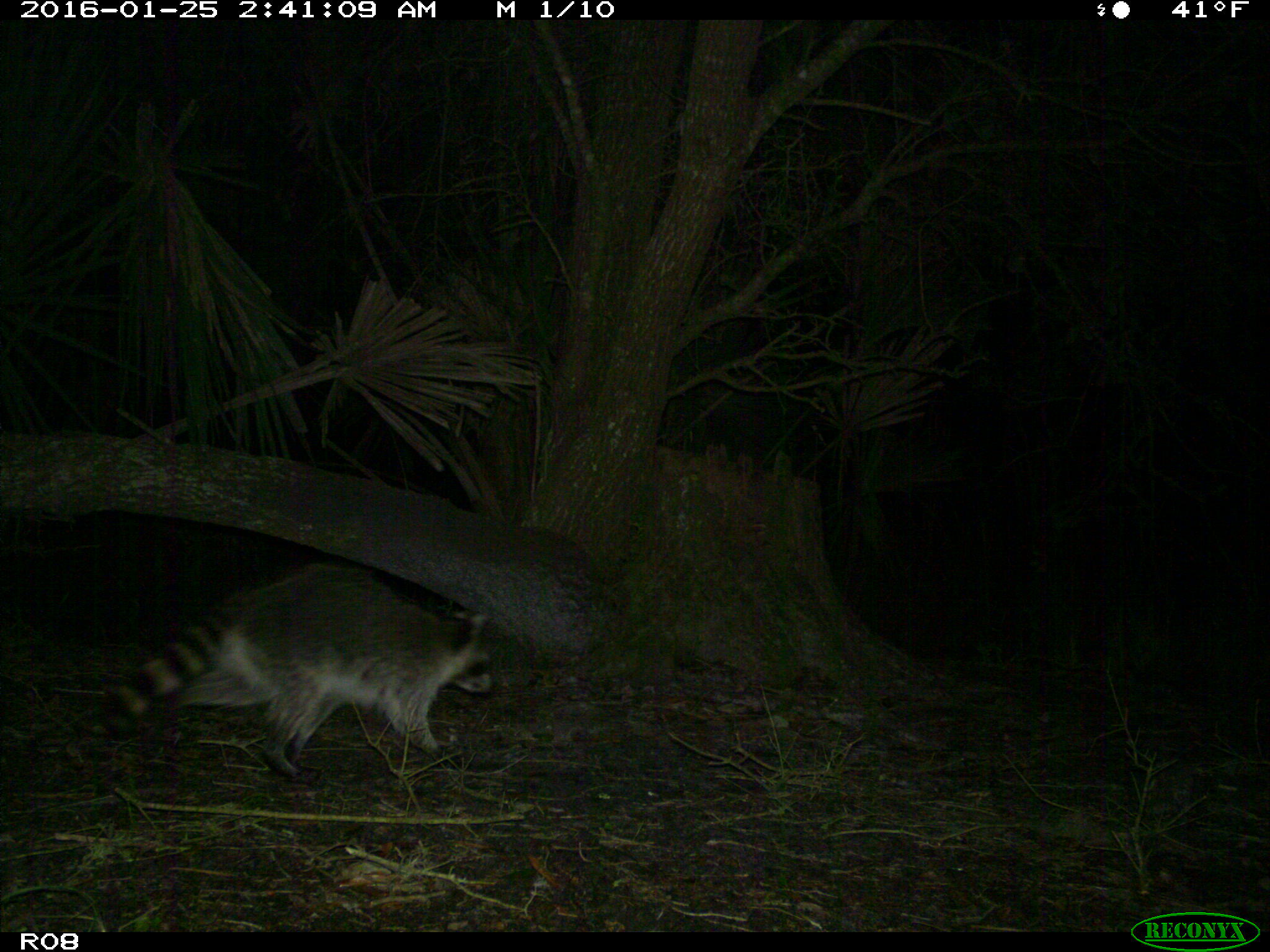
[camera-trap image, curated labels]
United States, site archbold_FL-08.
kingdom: Animalia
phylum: Chordata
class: Mammalia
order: Carnivora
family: Procyonidae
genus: Procyon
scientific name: Procyon lotor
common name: common raccoon